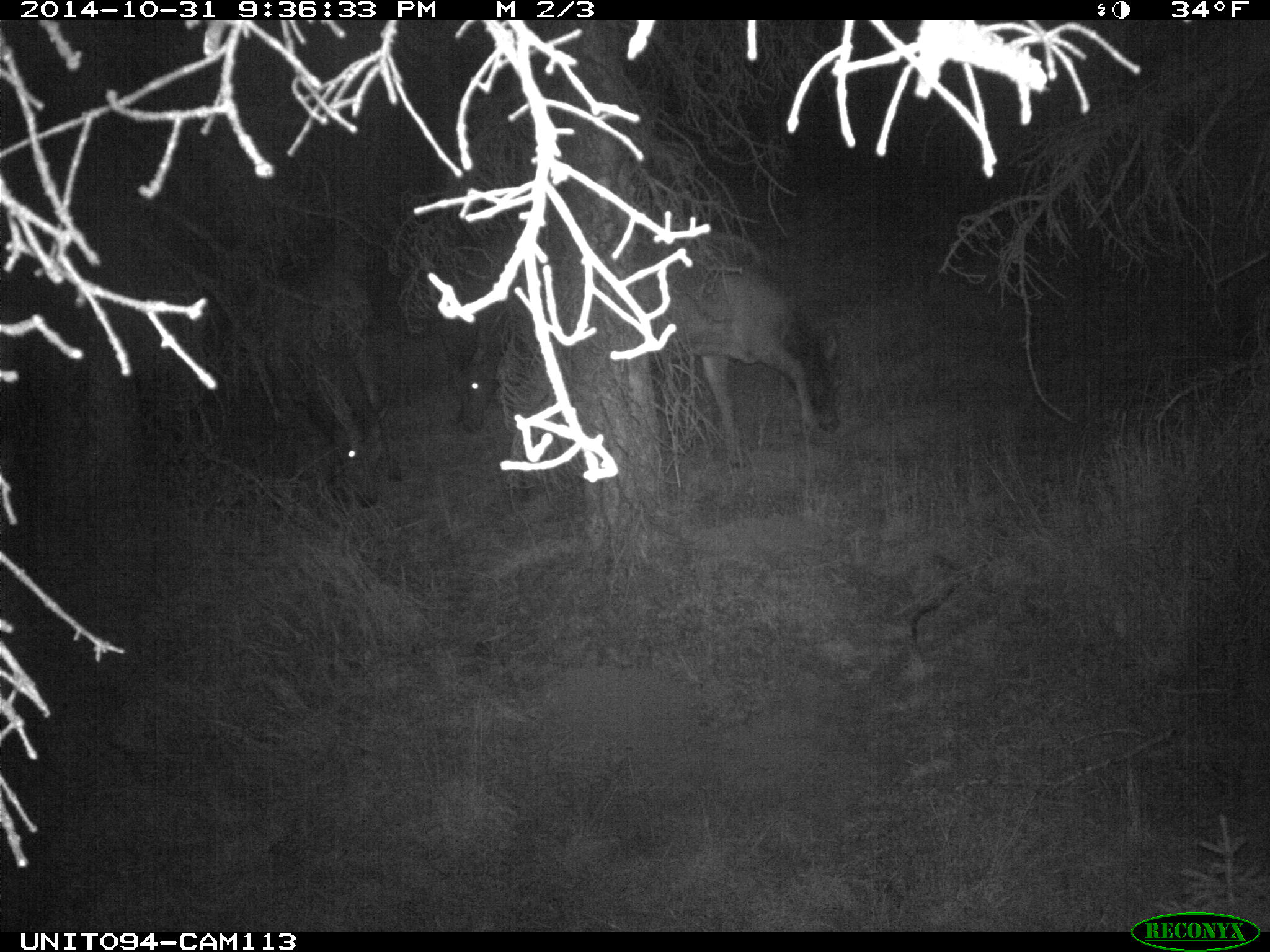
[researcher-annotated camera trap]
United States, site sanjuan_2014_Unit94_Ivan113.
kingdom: Animalia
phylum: Chordata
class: Mammalia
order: Artiodactyla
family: Cervidae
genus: Cervus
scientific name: Cervus elaphus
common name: red deer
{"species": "Cervus elaphus (red deer)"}